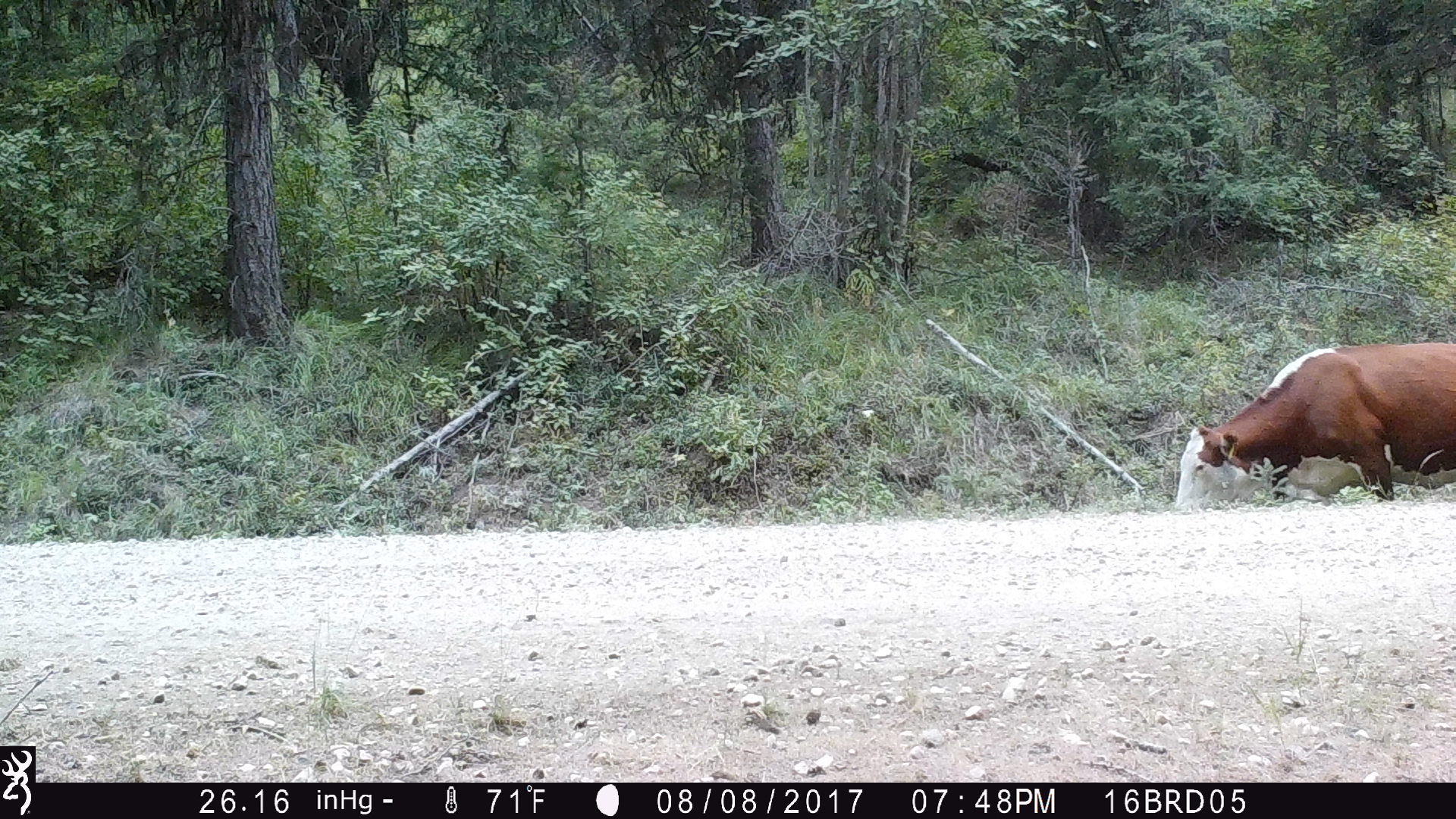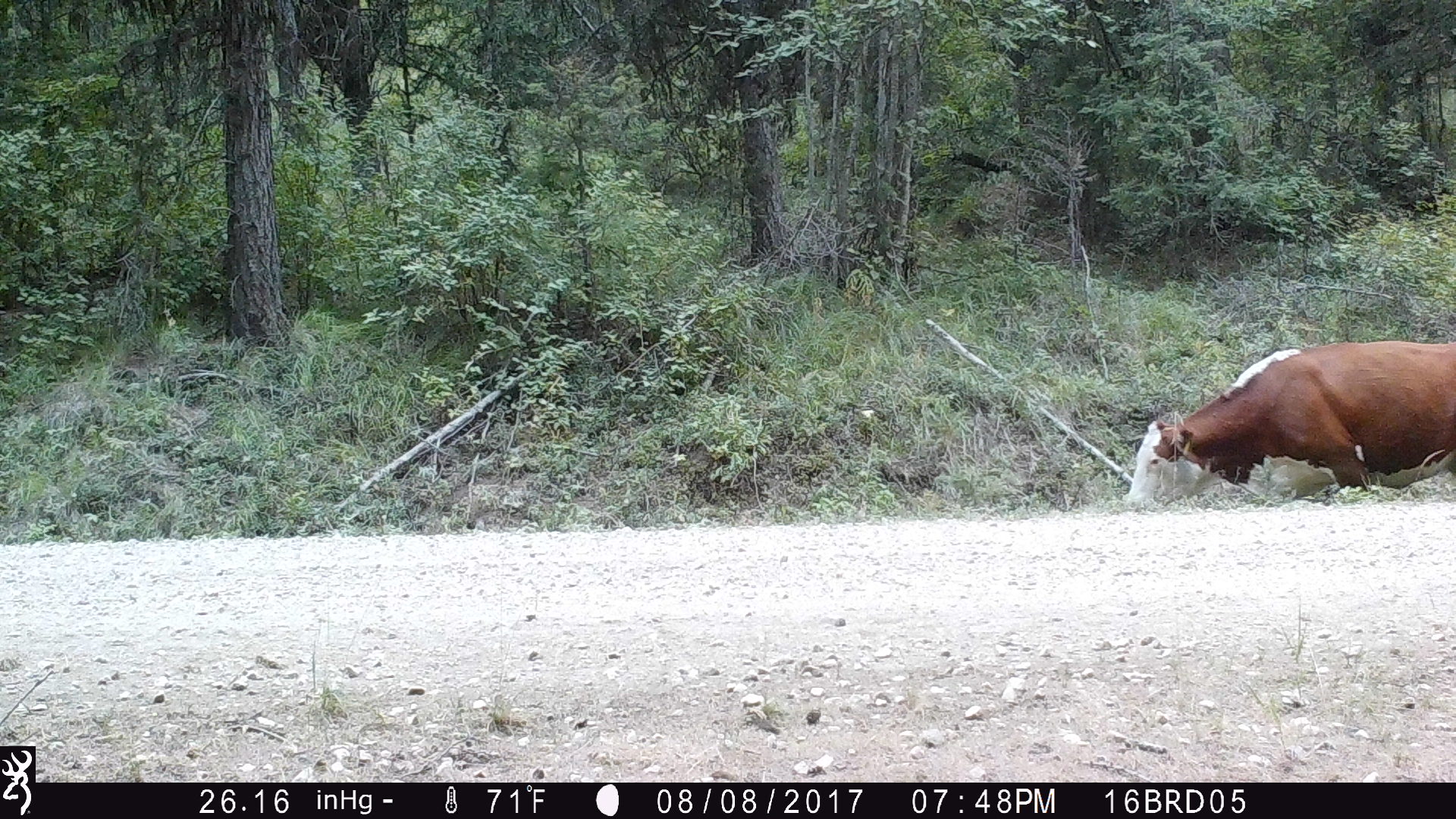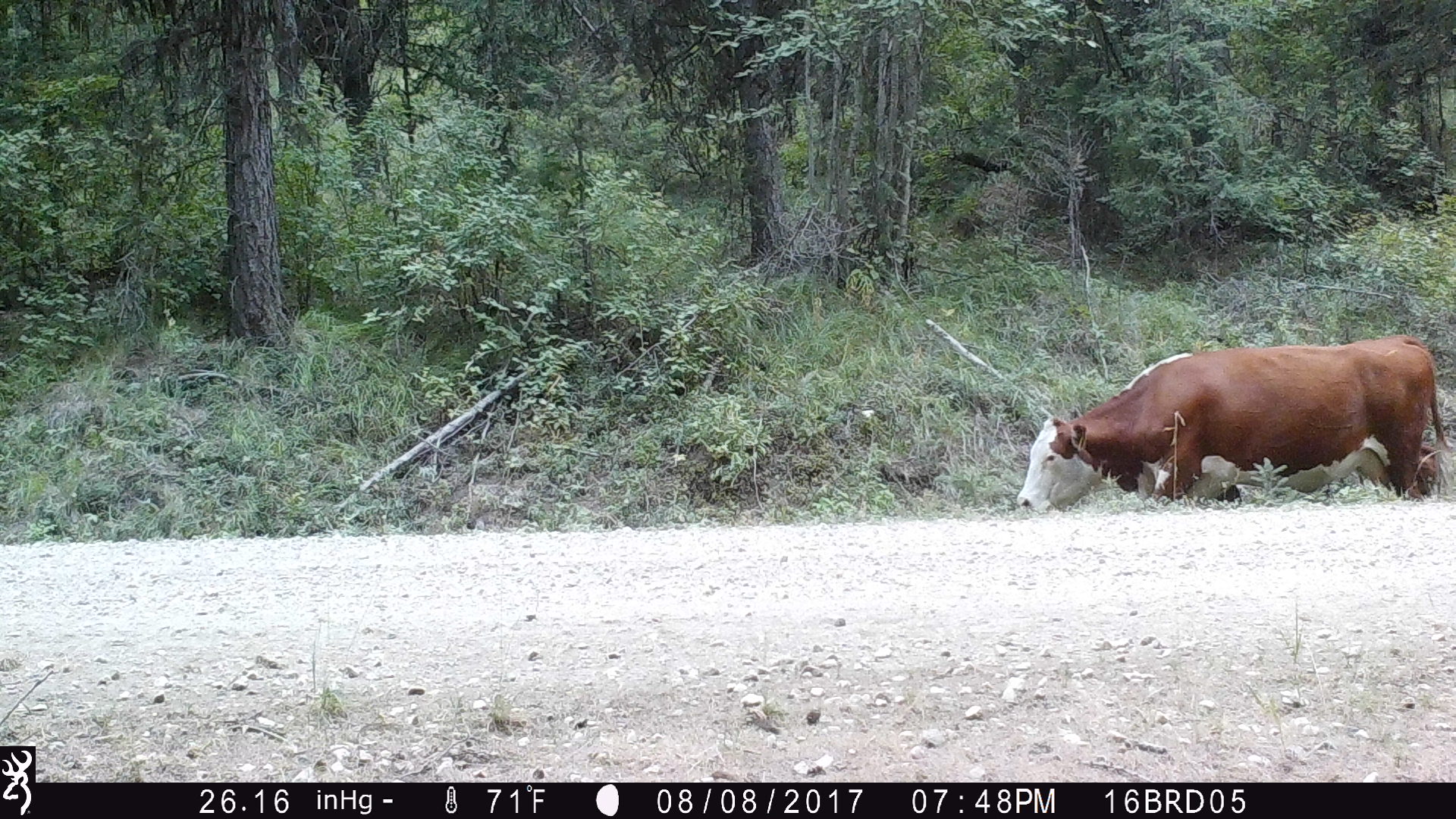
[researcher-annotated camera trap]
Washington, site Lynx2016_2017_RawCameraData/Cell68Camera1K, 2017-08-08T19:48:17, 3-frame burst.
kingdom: Animalia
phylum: Chordata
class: Mammalia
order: Artiodactyla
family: Bovidae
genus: Bos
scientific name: Bos taurus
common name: domestic cattle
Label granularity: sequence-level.